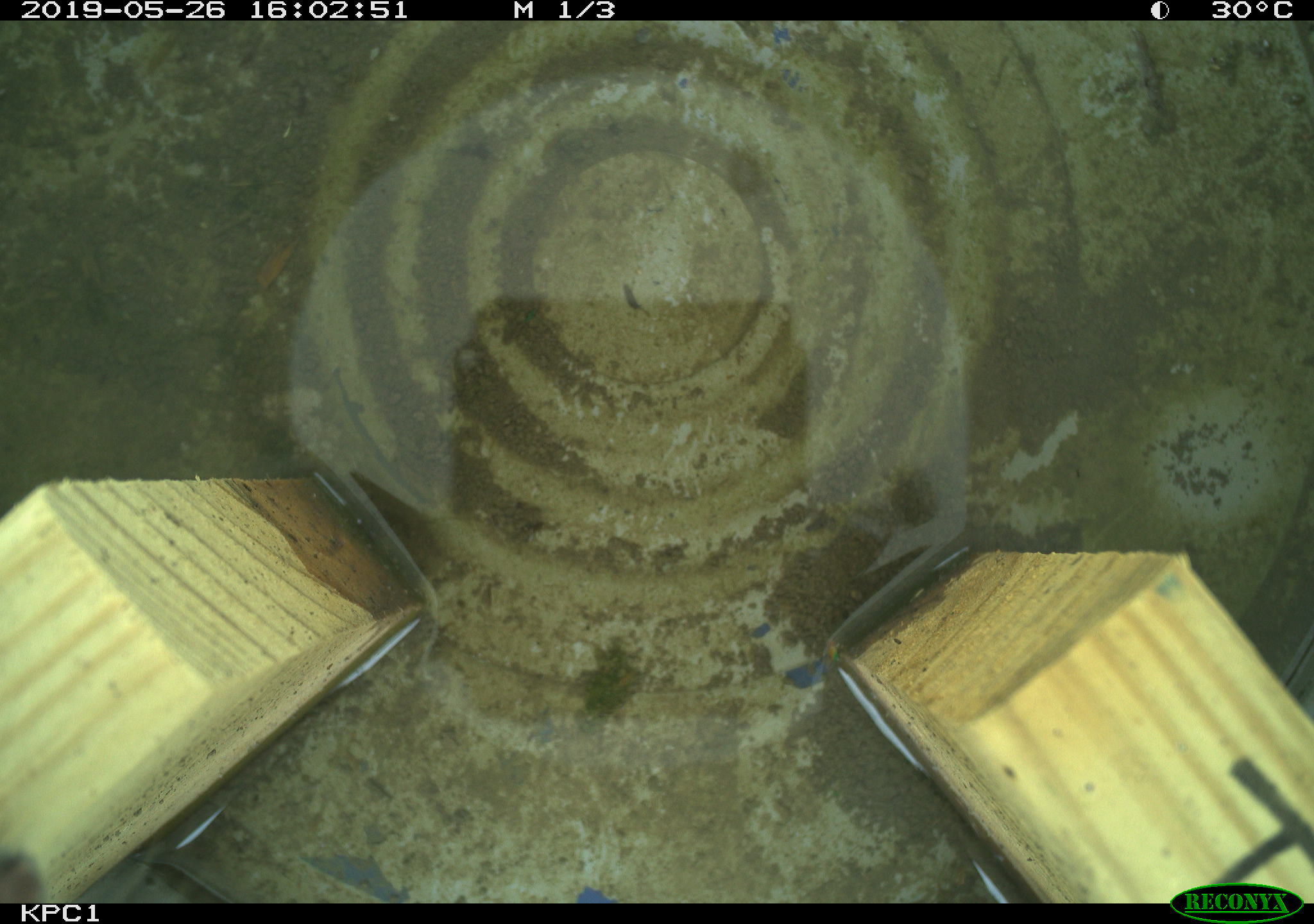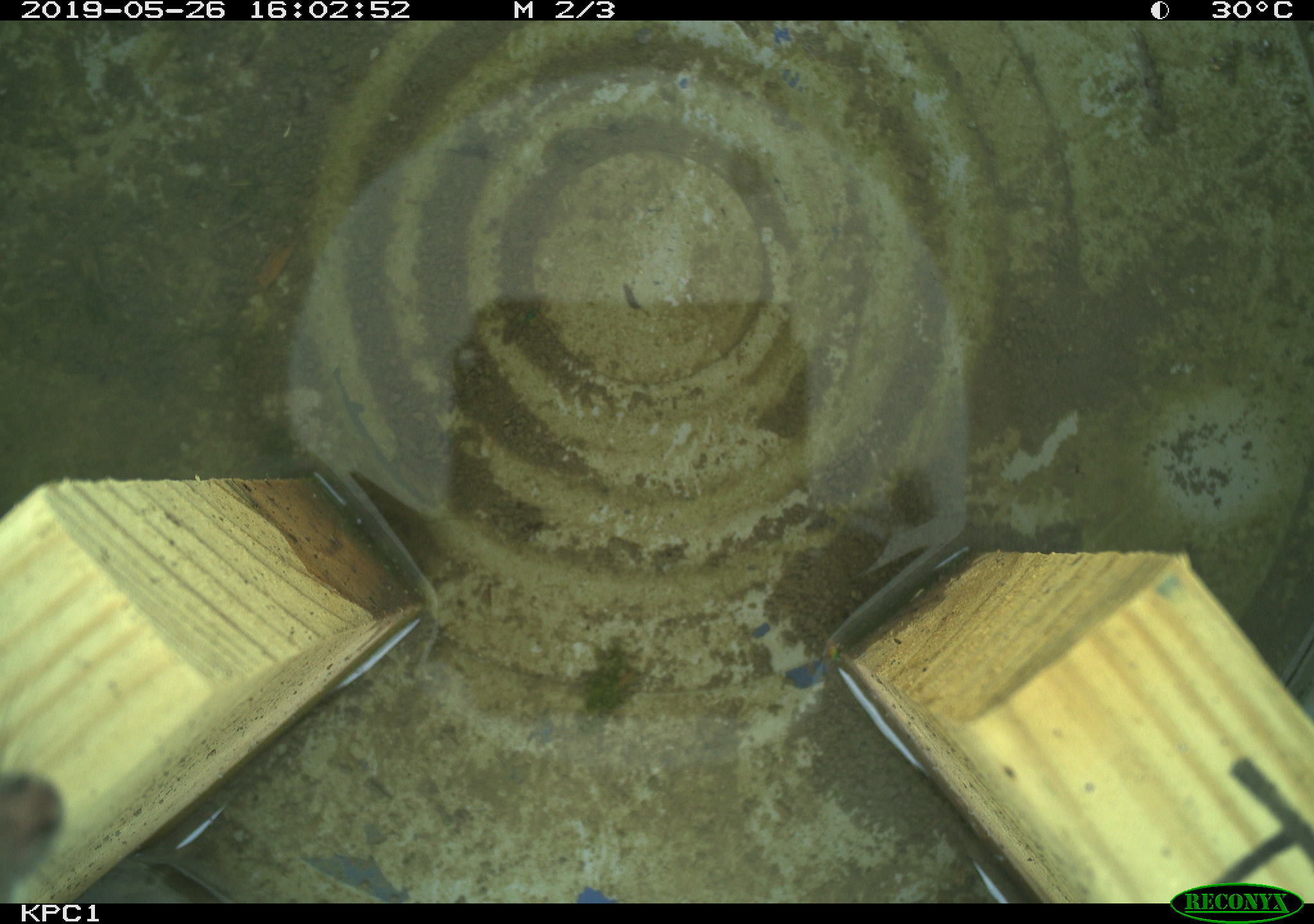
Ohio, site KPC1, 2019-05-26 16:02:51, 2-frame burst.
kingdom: Animalia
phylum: Chordata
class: Mammalia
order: Rodentia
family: Cricetidae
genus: Peromyscus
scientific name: Peromyscus leucopus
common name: white-footed mouse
White-footed mouse (Peromyscus leucopus).